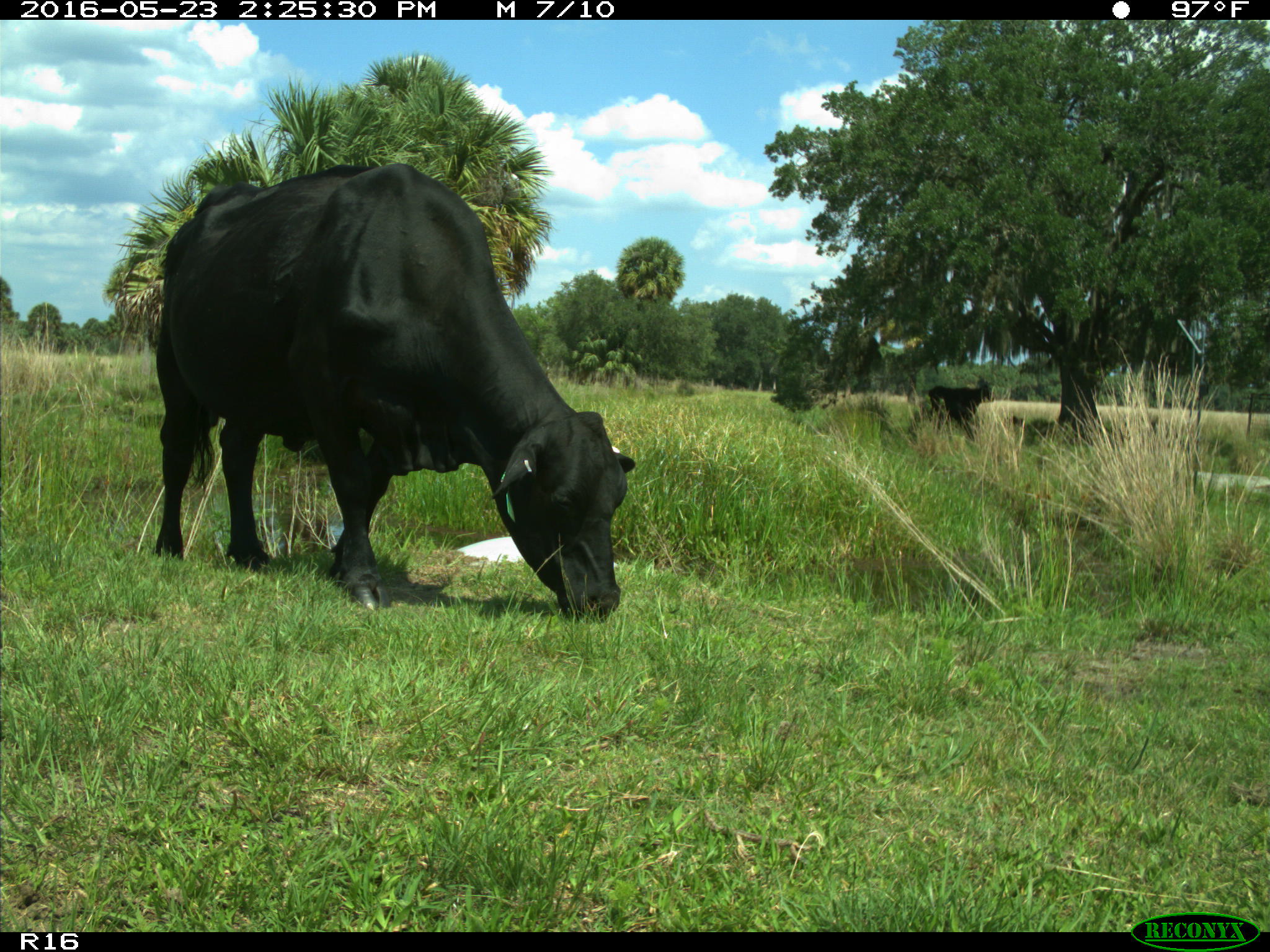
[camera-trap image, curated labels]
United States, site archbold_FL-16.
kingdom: Animalia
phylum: Chordata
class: Mammalia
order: Artiodactyla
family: Bovidae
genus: Bos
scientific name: Bos taurus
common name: domestic cow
Bos taurus (domestic cow).